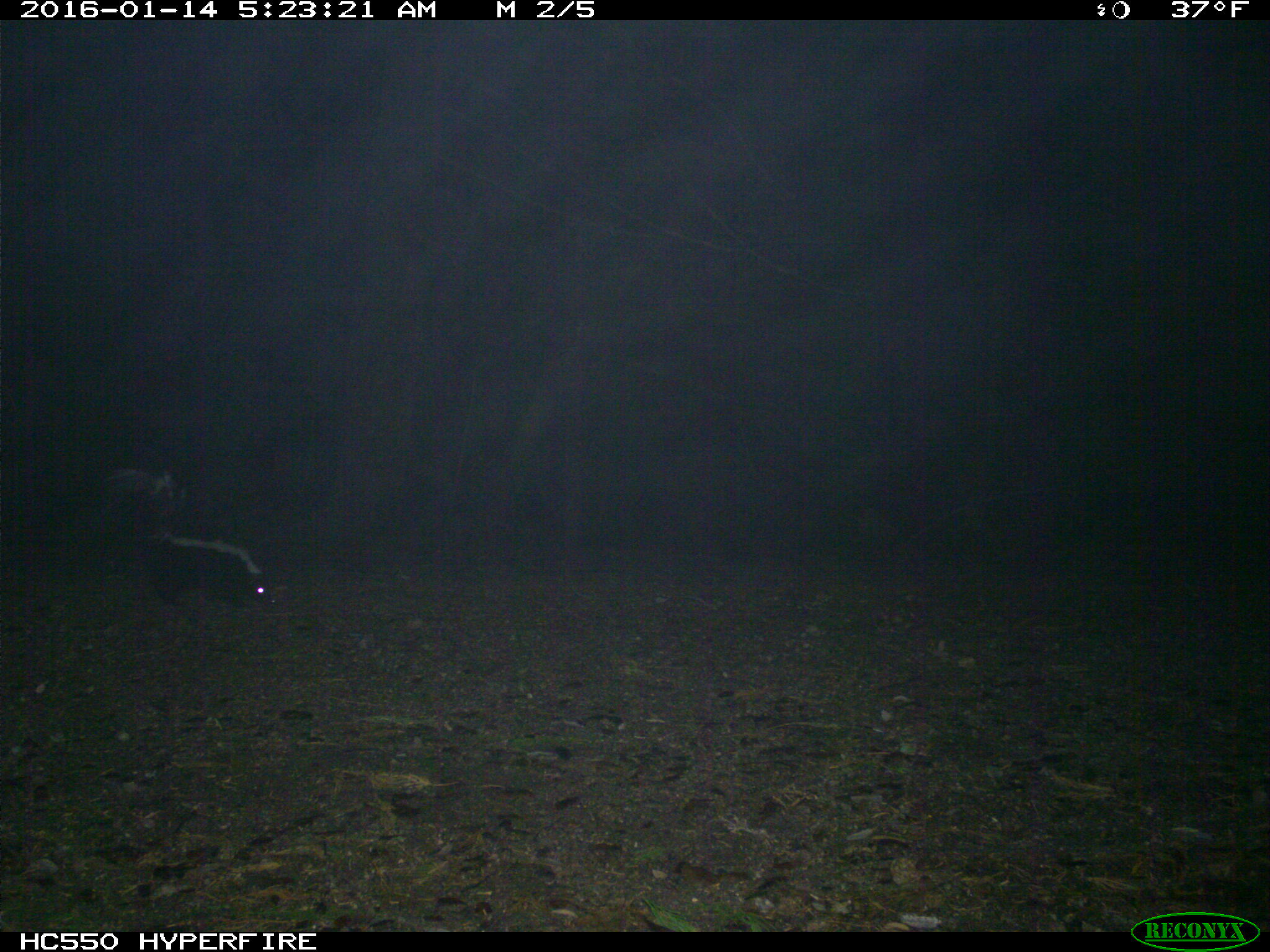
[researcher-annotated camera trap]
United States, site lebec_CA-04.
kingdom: Animalia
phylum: Chordata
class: Mammalia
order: Carnivora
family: Mephitidae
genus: Mephitis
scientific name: Mephitis mephitis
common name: striped skunk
Mephitis mephitis (striped skunk).